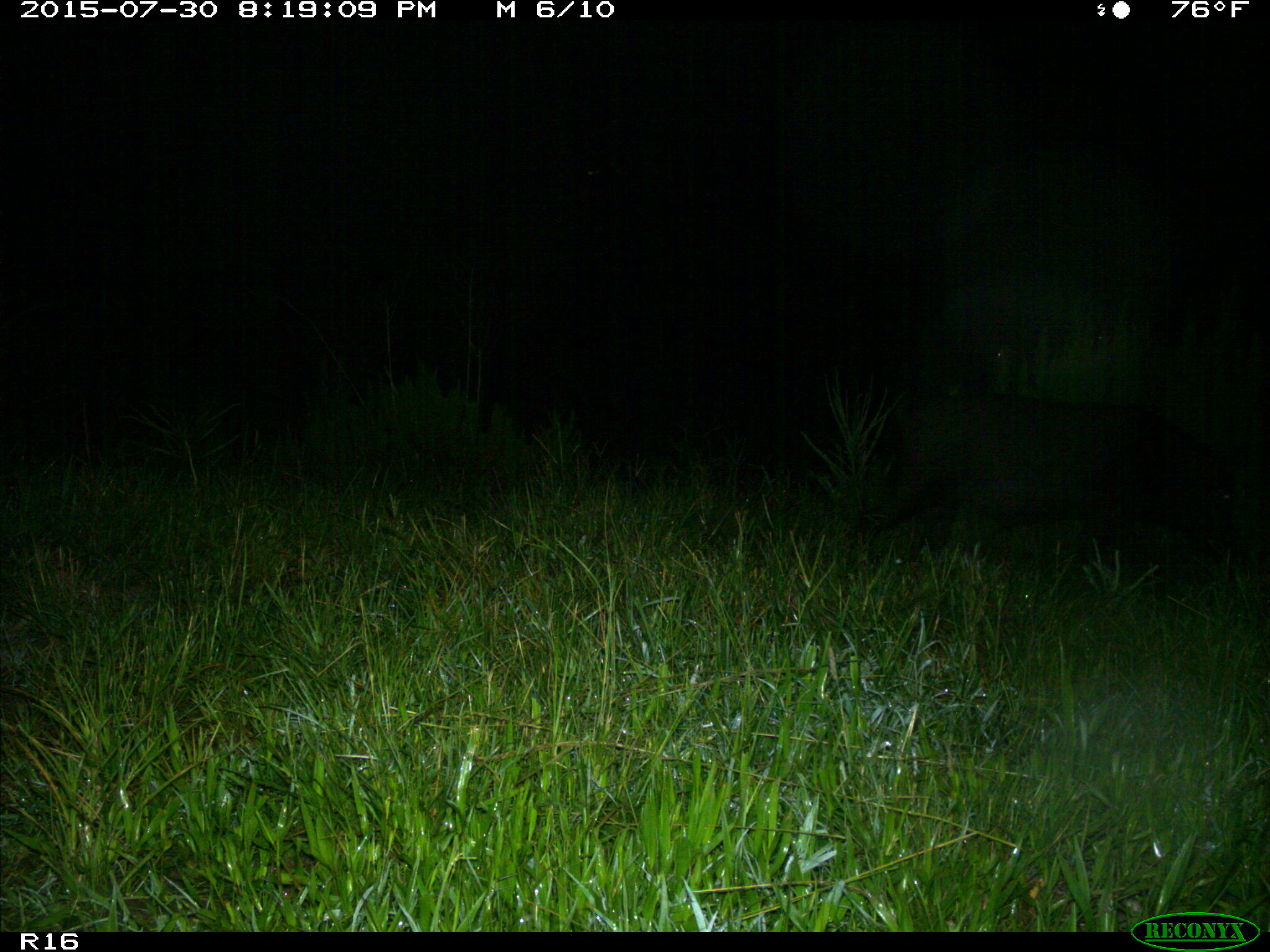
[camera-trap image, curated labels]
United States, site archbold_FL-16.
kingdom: Animalia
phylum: Chordata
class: Mammalia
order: Artiodactyla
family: Suidae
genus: Sus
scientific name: Sus scrofa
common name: wild boar